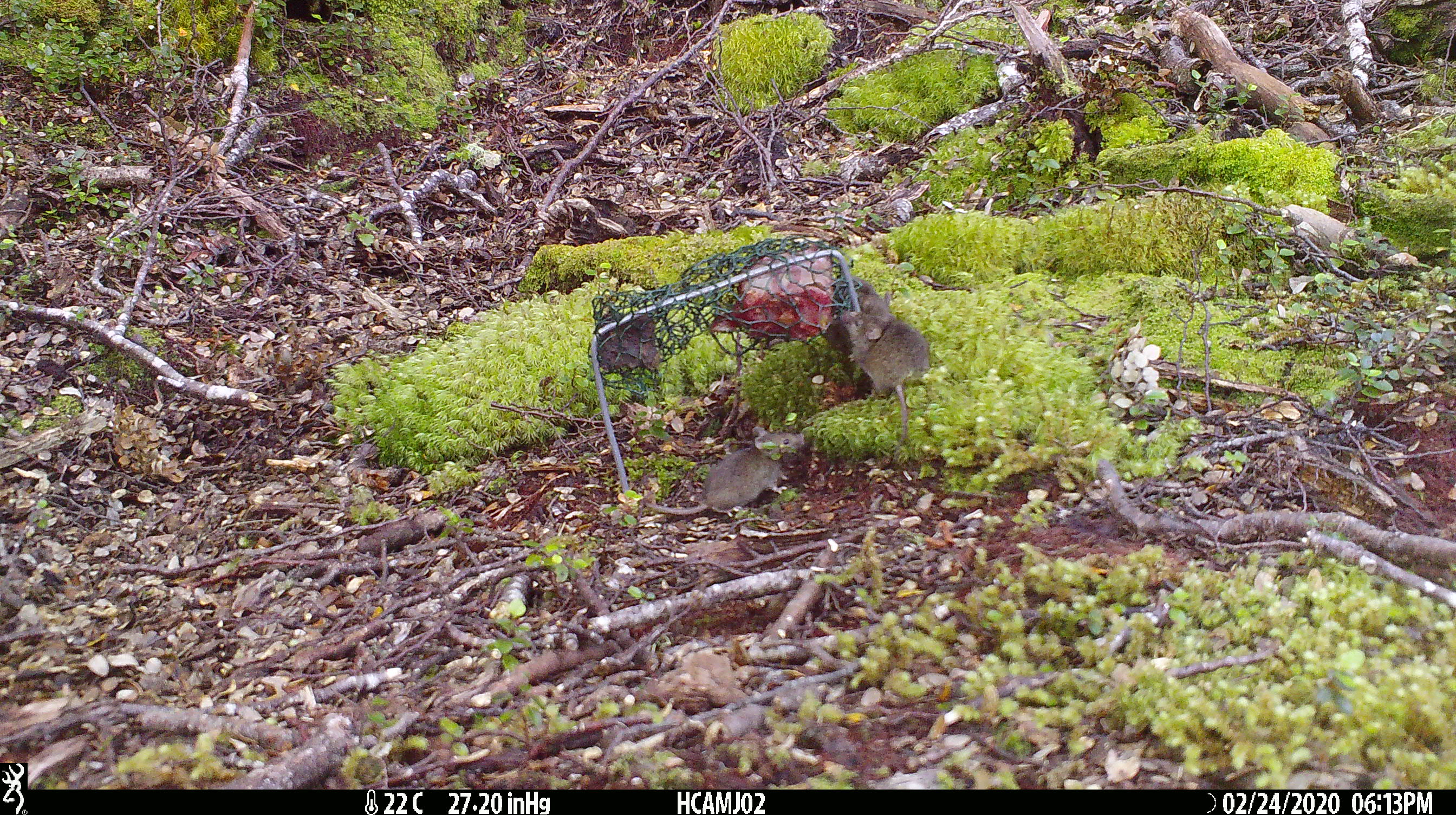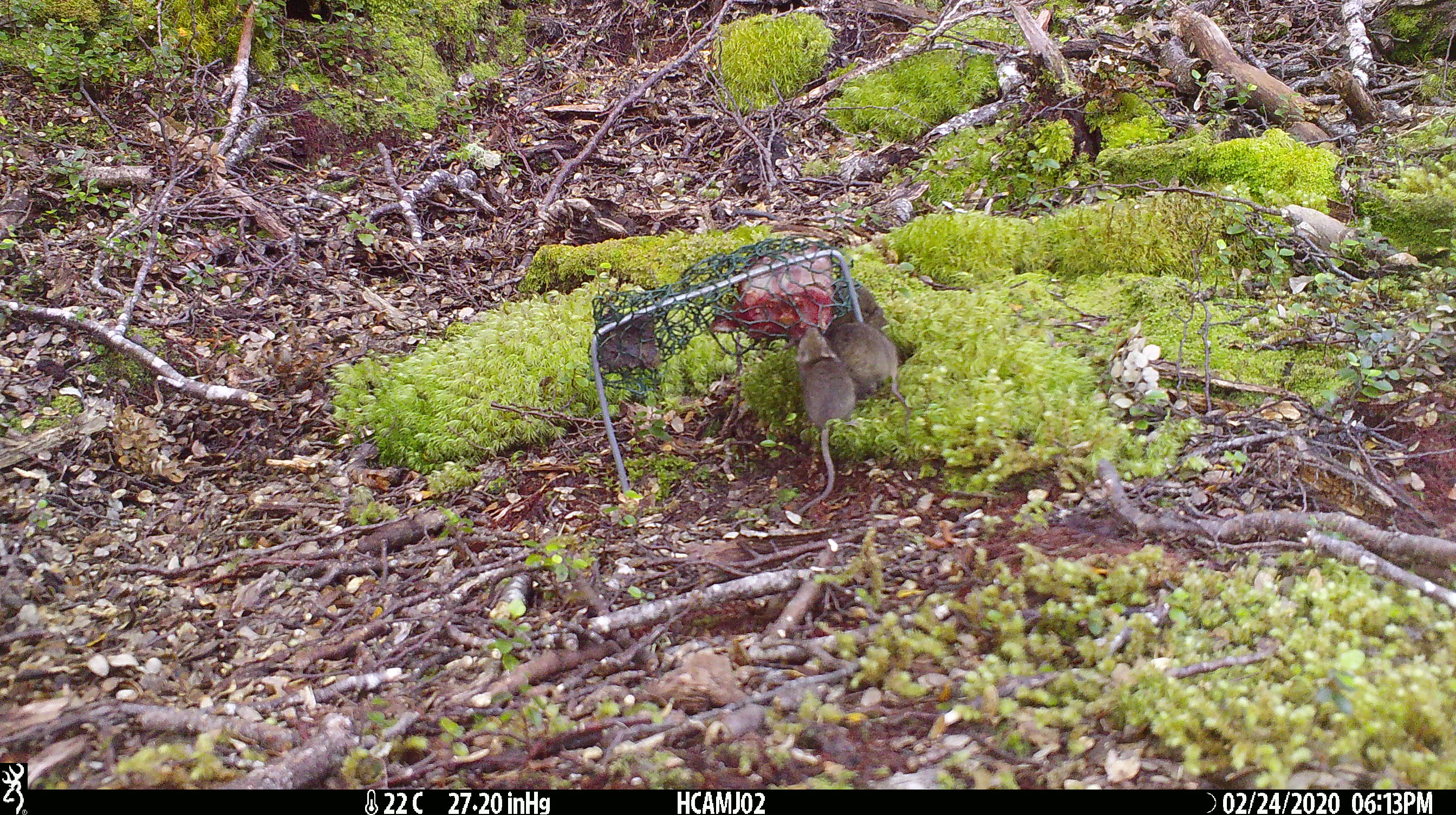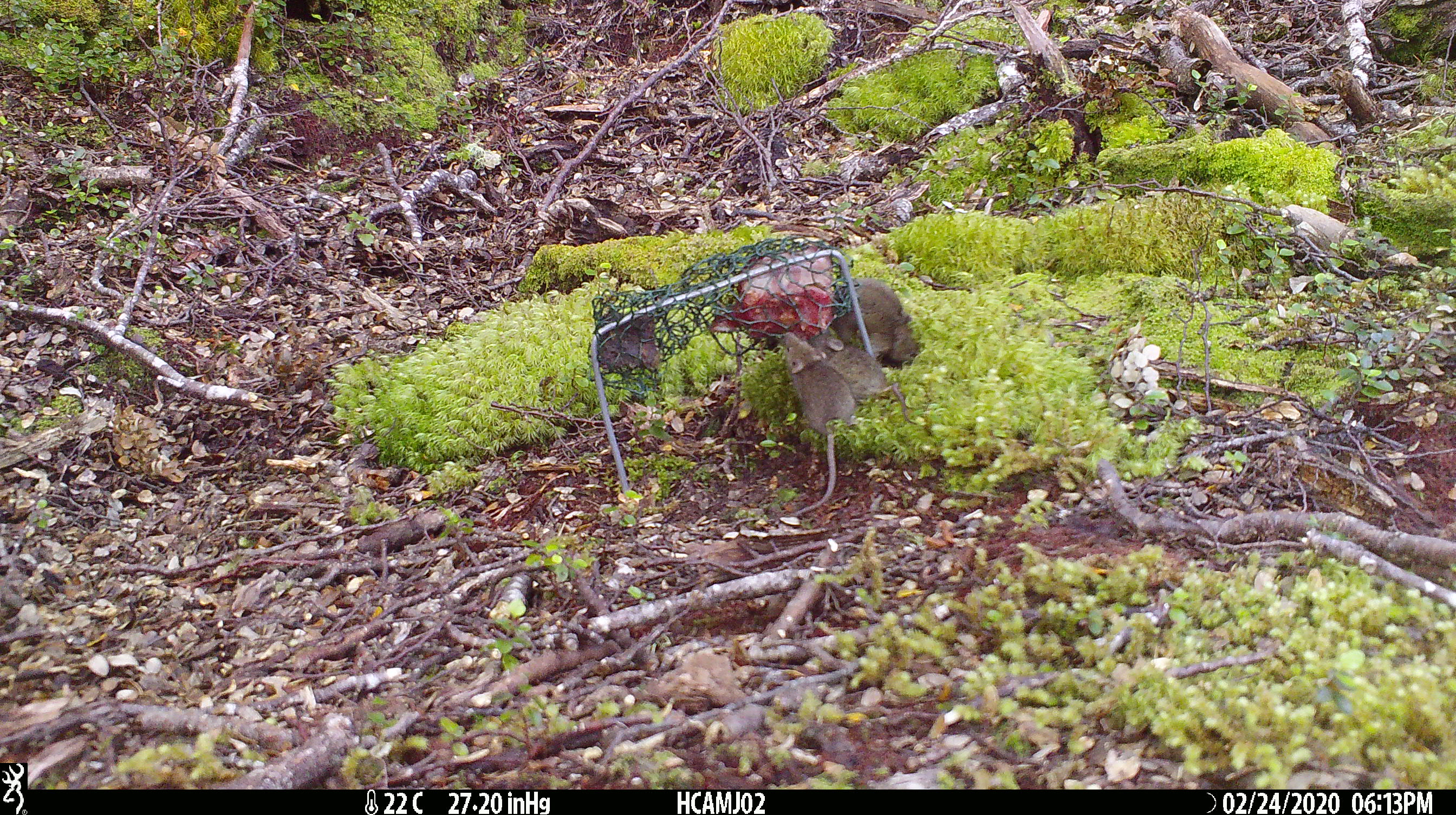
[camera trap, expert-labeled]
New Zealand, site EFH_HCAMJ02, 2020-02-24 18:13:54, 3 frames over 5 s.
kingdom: Animalia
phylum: Chordata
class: Mammalia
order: Rodentia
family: Muridae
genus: Mus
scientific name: Mus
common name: mouse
Mouse (Mus).